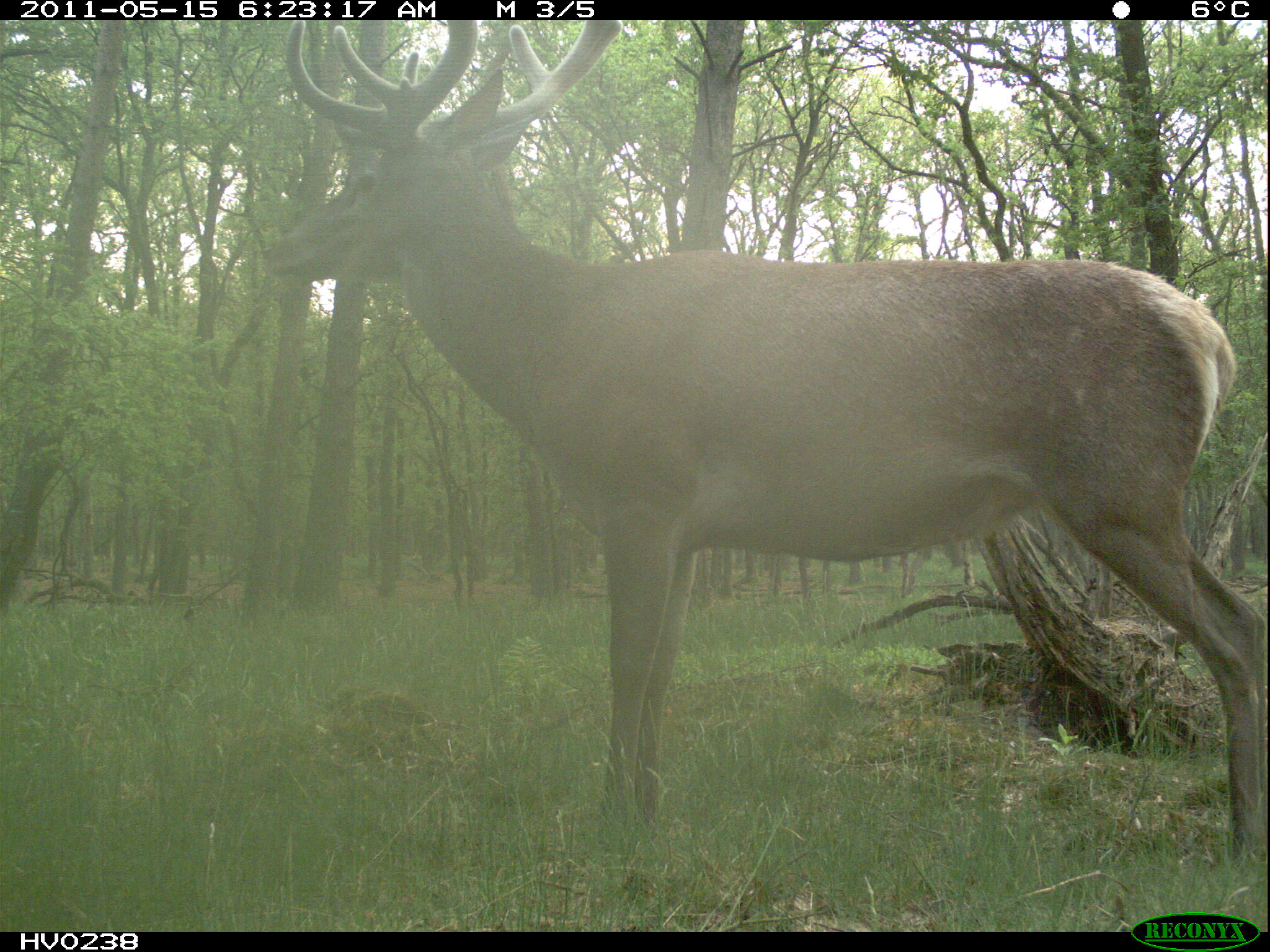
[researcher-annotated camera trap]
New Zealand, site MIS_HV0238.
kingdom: Animalia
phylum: Chordata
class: Mammalia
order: Artiodactyla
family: Cervidae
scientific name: Cervidae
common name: deer